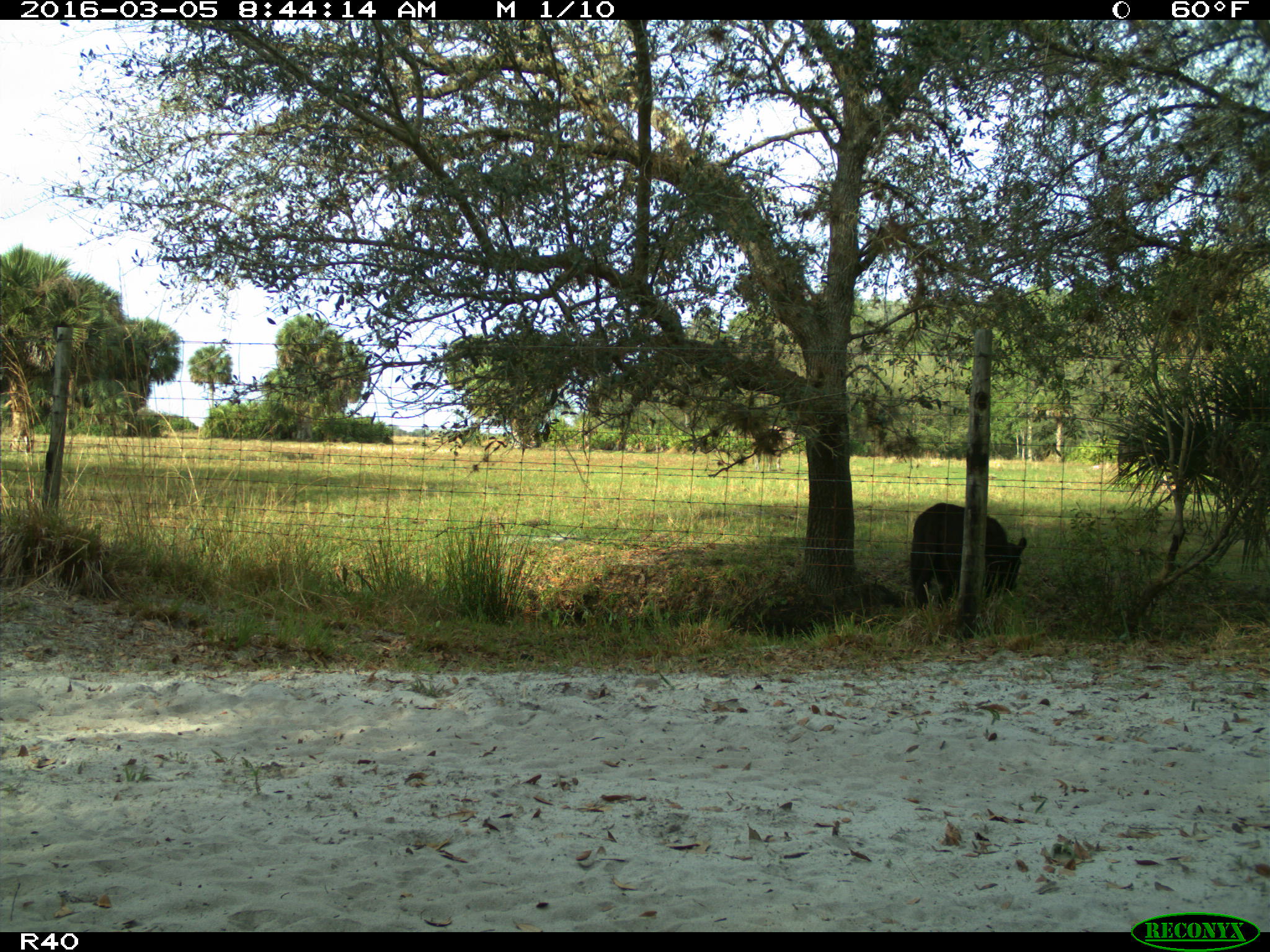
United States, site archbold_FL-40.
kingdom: Animalia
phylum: Chordata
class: Mammalia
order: Artiodactyla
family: Bovidae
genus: Bos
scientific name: Bos taurus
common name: domestic cow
Bos taurus (domestic cow).